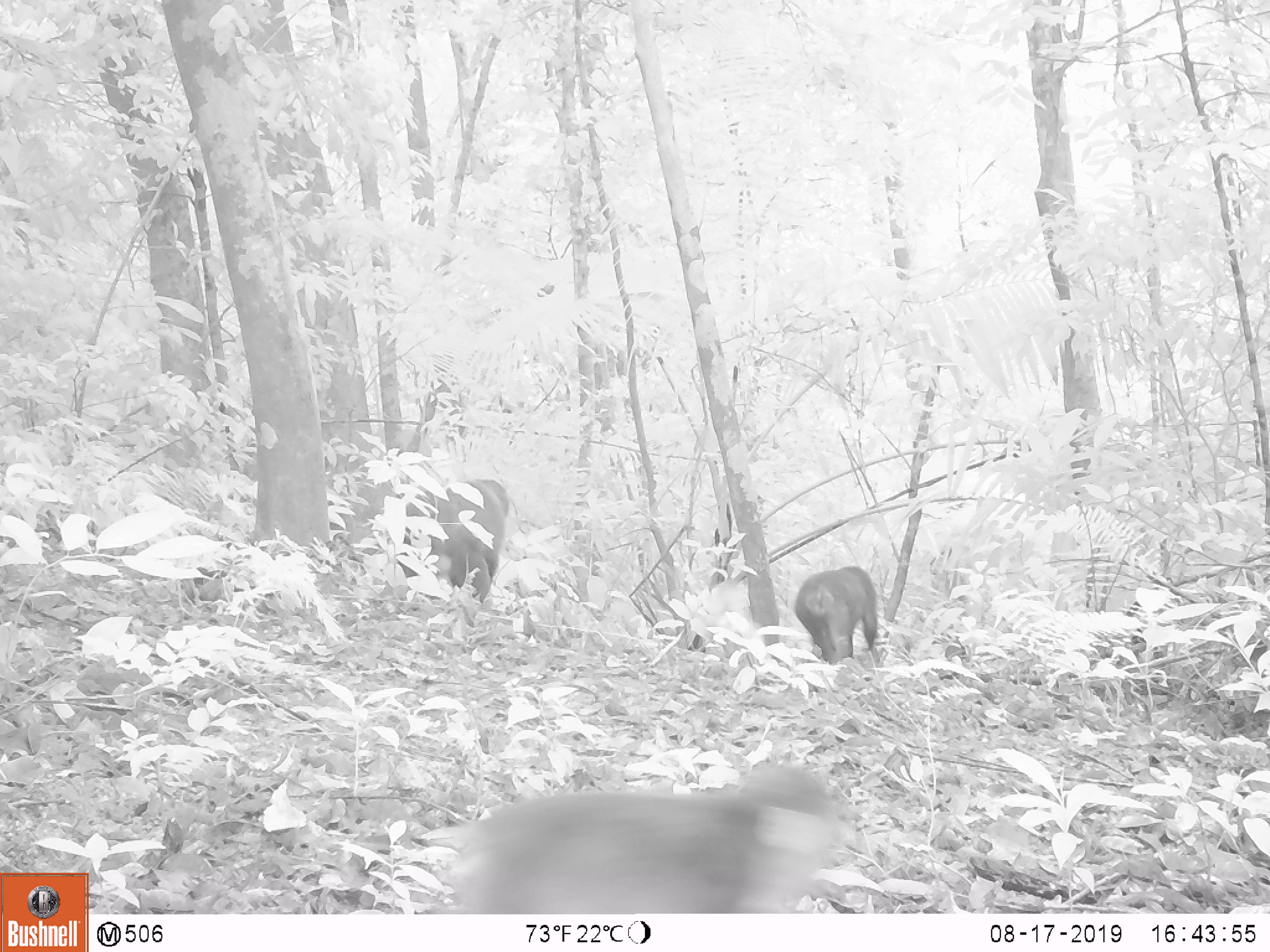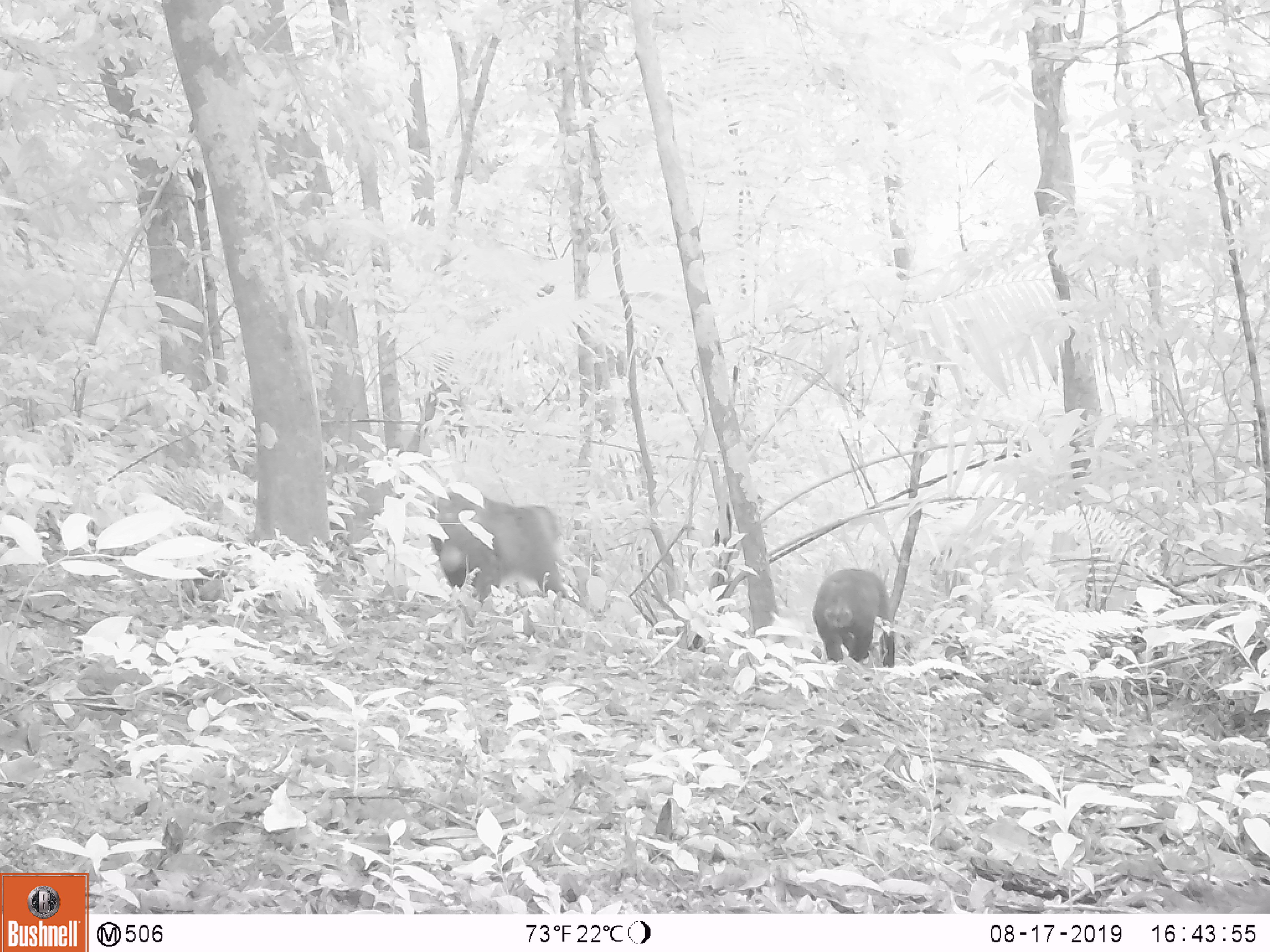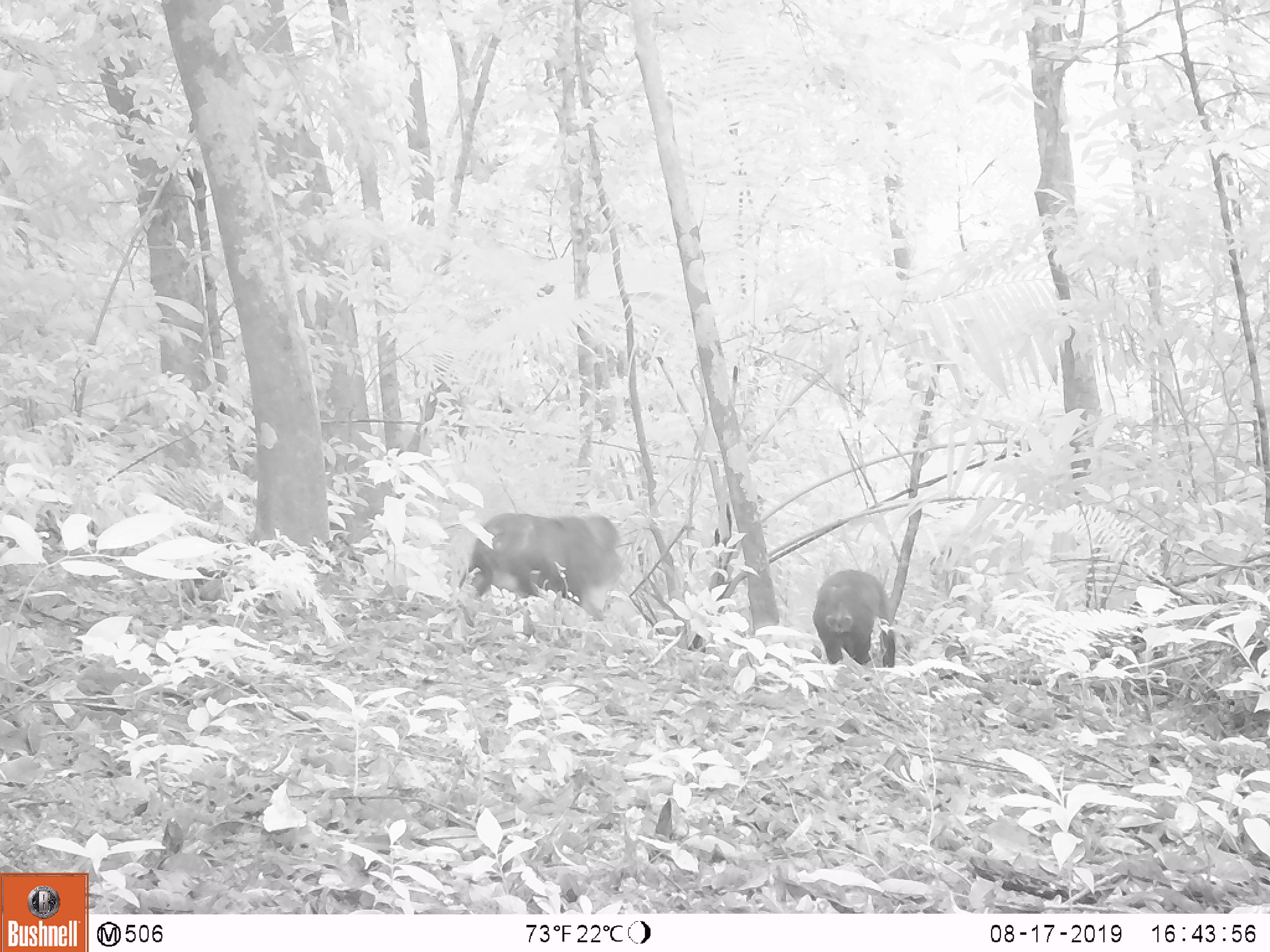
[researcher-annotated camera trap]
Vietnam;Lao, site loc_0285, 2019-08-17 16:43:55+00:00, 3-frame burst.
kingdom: Animalia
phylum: Chordata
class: Mammalia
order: Primates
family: Cercopithecidae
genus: Macaca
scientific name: Macaca arctoides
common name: stump-tailed macaque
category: stump tailed macaque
Stump tailed macaque (stump-tailed macaque) (Macaca arctoides). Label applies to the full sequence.